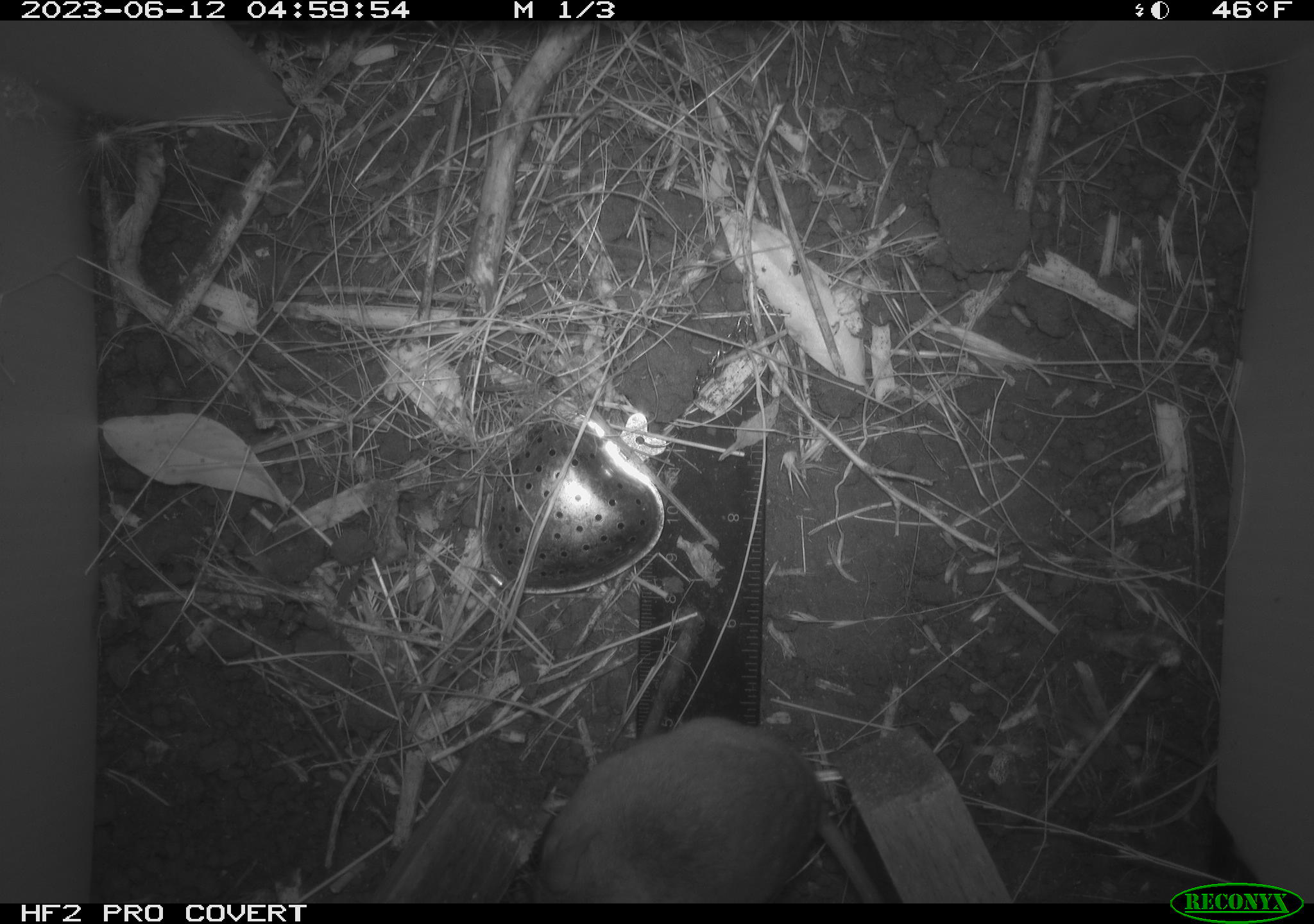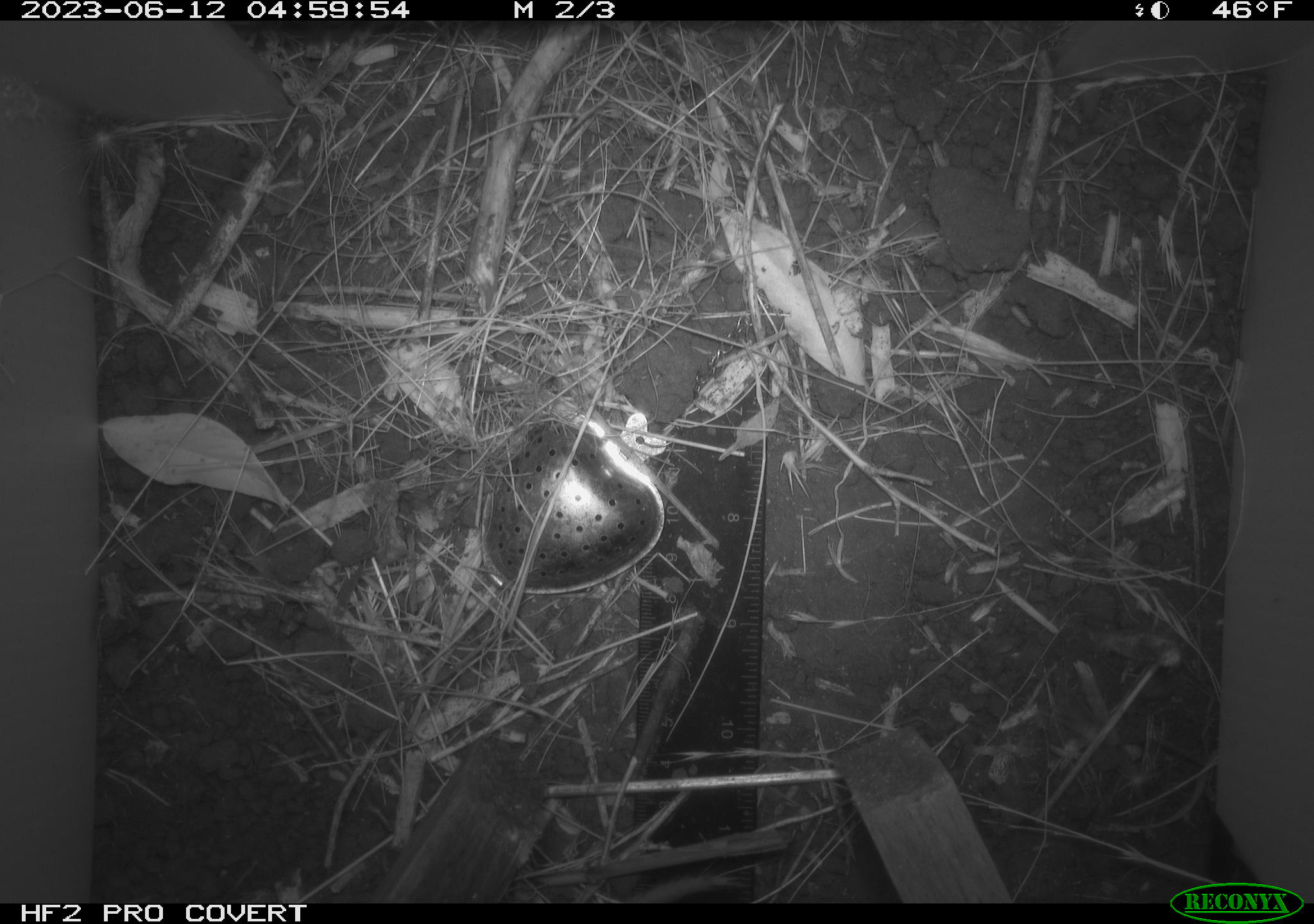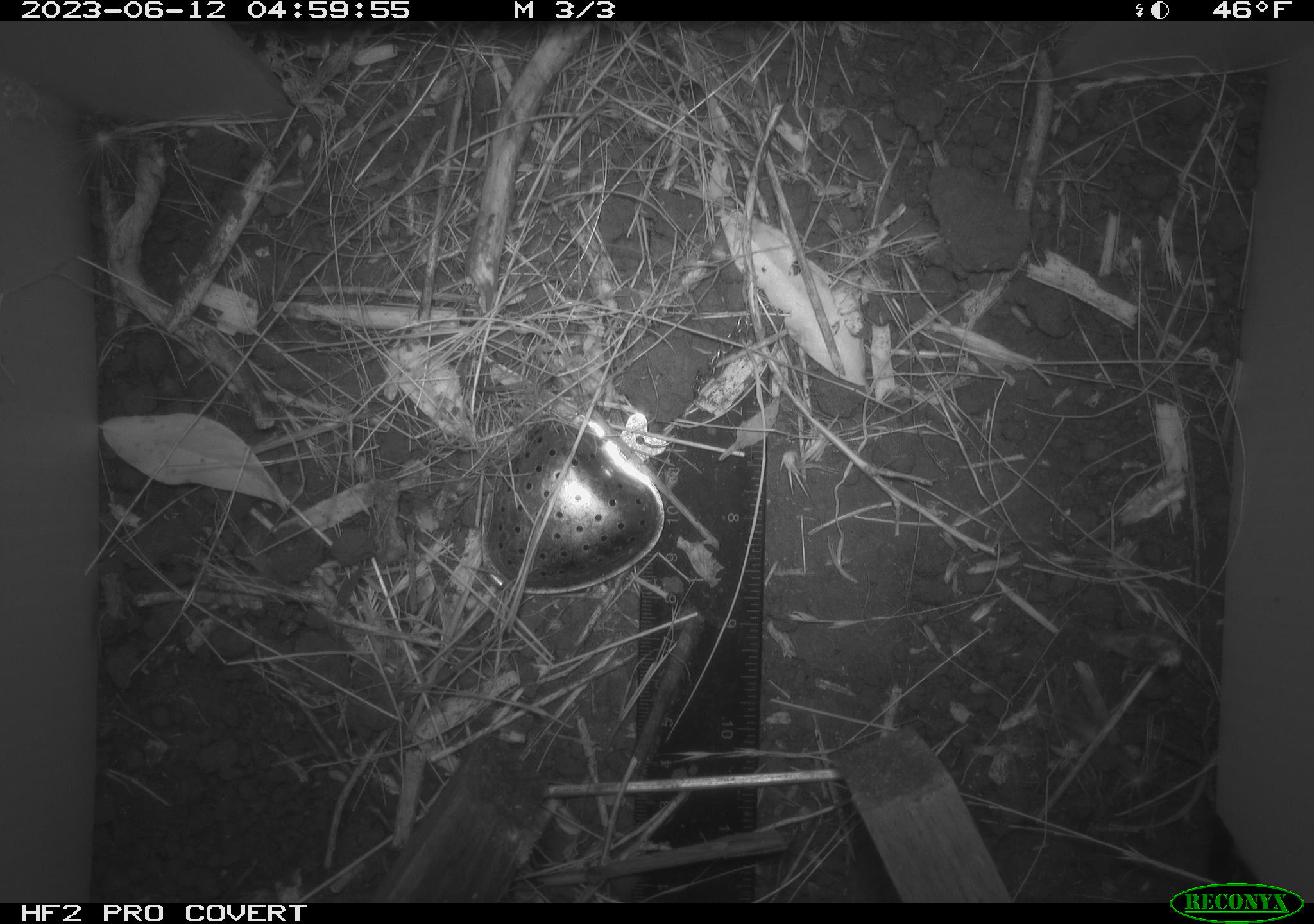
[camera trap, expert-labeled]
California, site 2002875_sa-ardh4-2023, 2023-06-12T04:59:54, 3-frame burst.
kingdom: Animalia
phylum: Chordata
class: Mammalia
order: Rodentia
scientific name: Rodentia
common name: mouse species